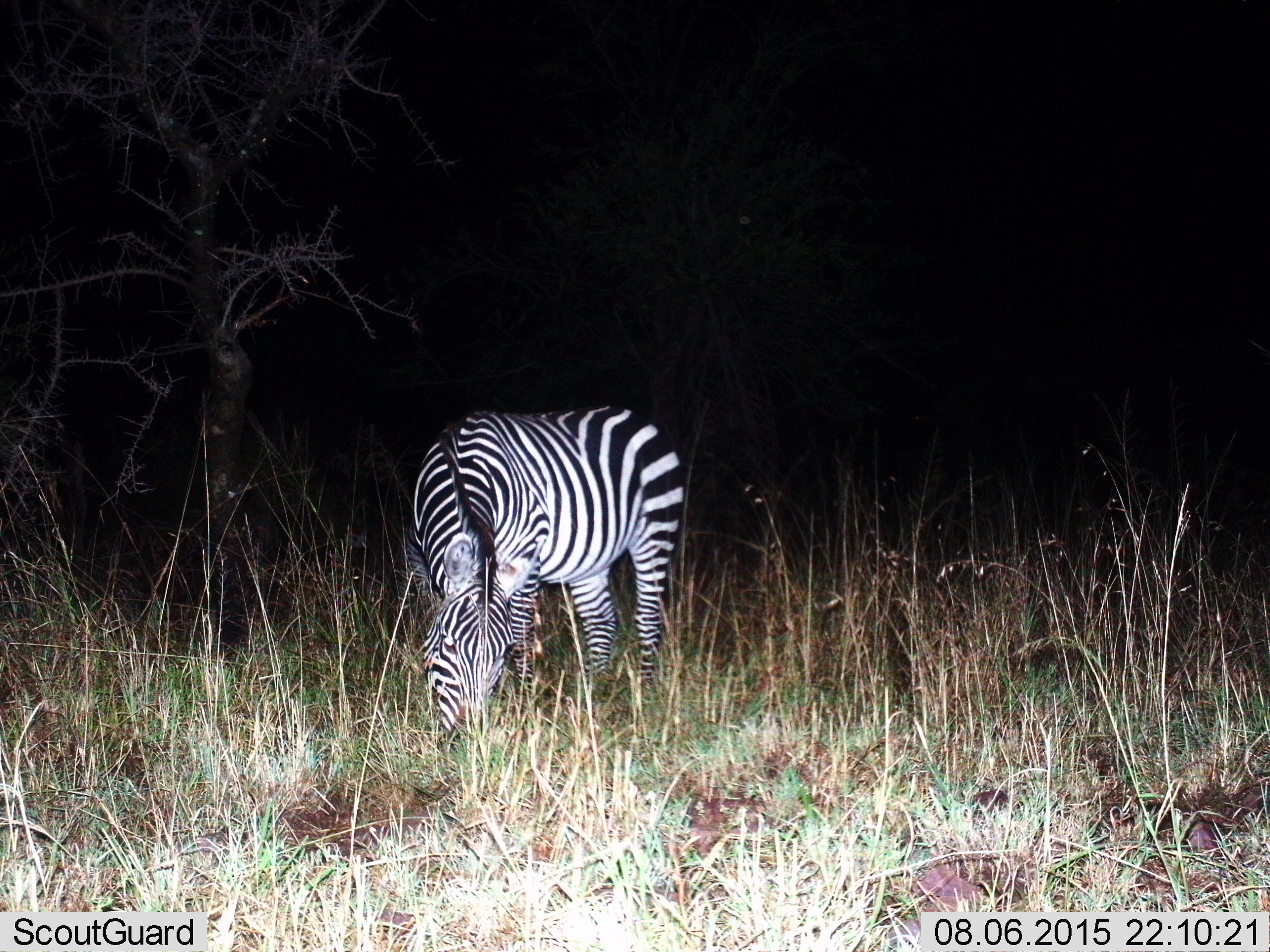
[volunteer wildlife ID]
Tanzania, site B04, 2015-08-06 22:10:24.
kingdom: Animalia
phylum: Chordata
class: Mammalia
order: Perissodactyla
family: Equidae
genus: Equus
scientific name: Equus quagga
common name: plains zebra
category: zebra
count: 1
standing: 11%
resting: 0%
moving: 0%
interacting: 0%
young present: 0%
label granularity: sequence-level